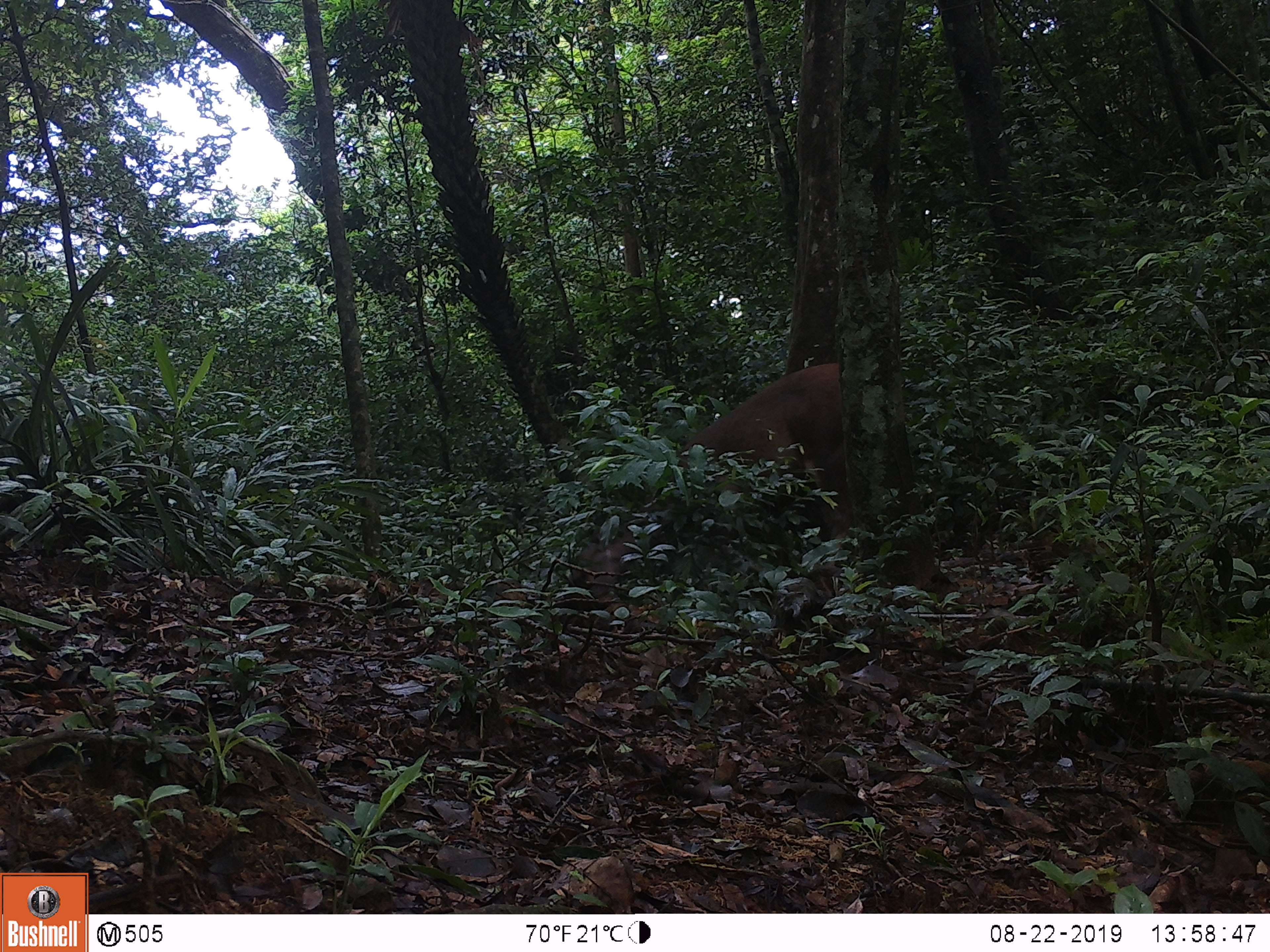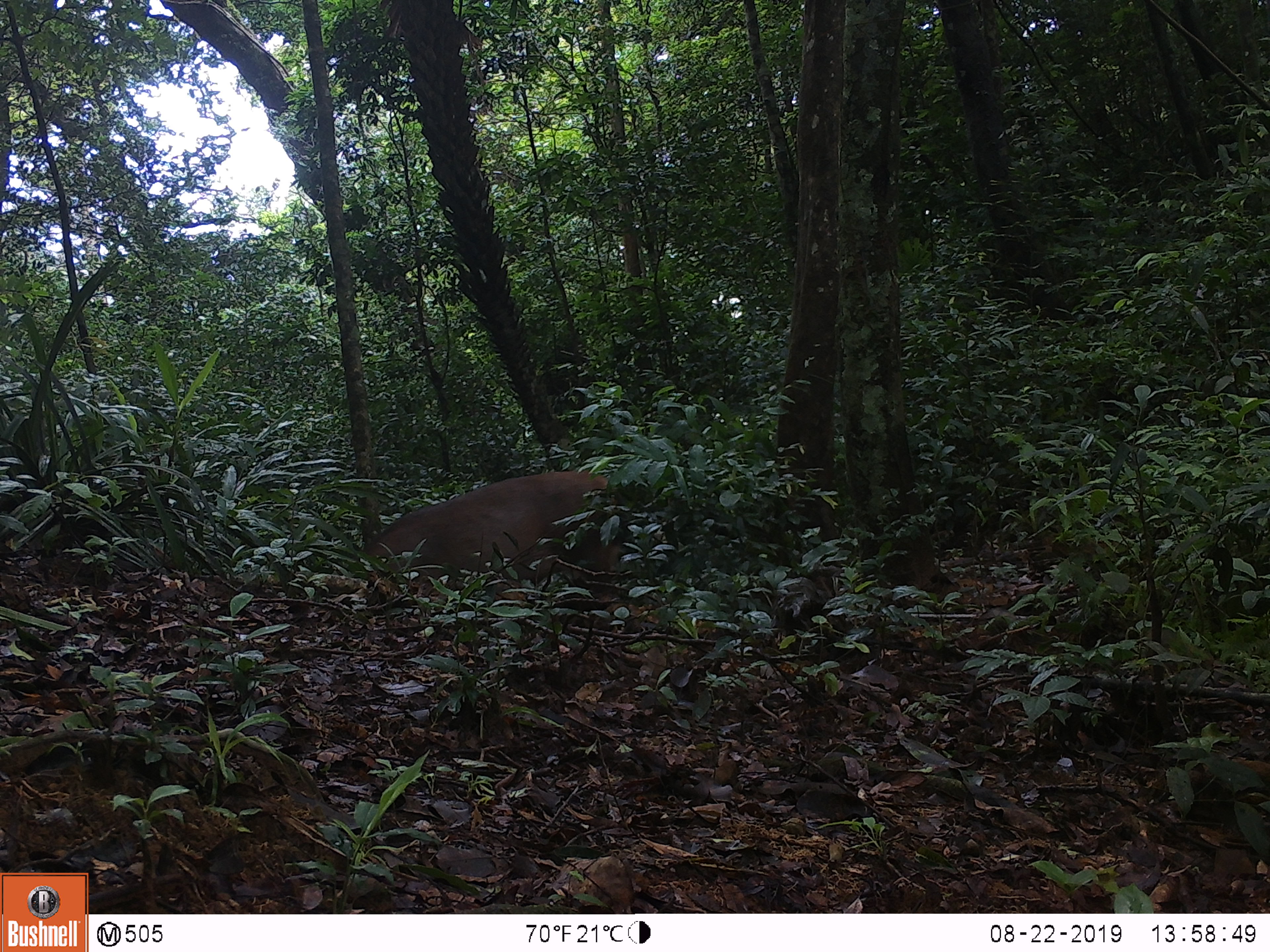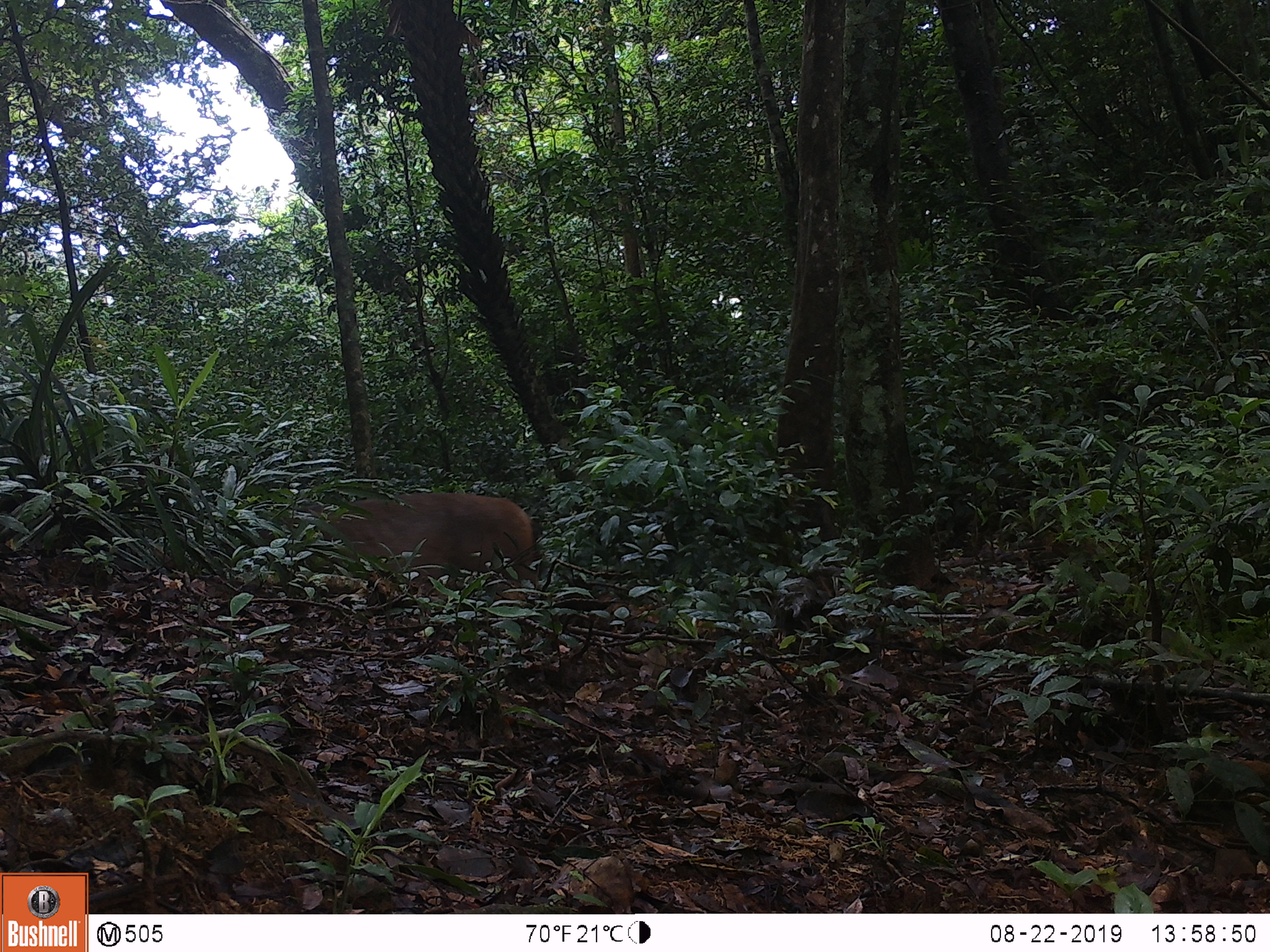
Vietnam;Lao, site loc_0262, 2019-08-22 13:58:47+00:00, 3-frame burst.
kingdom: Animalia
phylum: Chordata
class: Mammalia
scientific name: Mammalia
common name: mammal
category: unidentified mammal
Unidentified mammal (mammal) (Mammalia). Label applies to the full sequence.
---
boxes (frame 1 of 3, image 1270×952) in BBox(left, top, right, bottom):
unidentified mammal: BBox(561, 362, 853, 599)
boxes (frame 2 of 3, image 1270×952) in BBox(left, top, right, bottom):
unidentified mammal: BBox(360, 471, 632, 609)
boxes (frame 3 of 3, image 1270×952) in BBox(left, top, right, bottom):
unidentified mammal: BBox(251, 492, 537, 589)